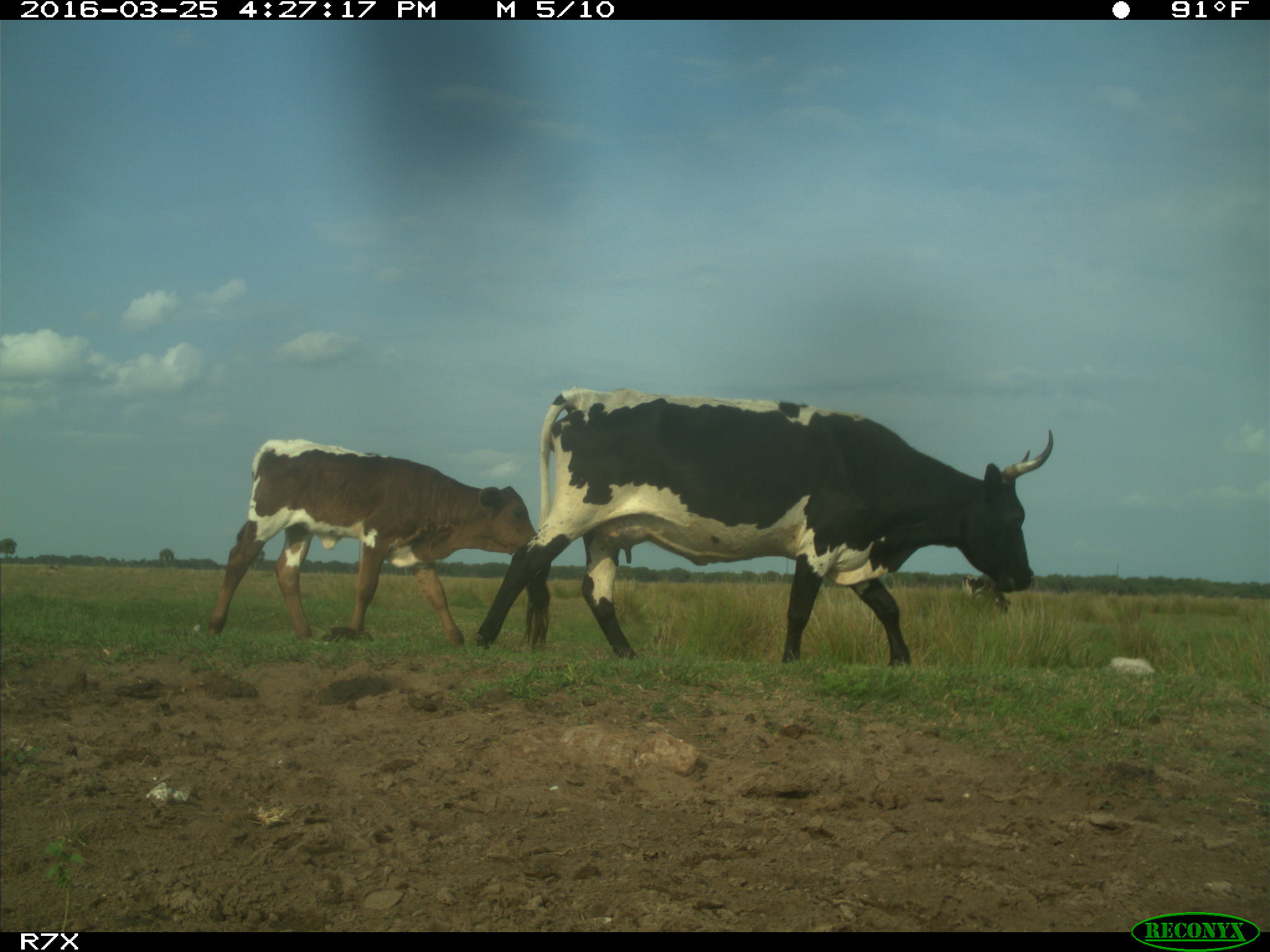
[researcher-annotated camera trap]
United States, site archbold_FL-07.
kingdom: Animalia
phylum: Chordata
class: Mammalia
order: Artiodactyla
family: Bovidae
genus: Bos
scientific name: Bos taurus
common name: domestic cow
Bos taurus (domestic cow).